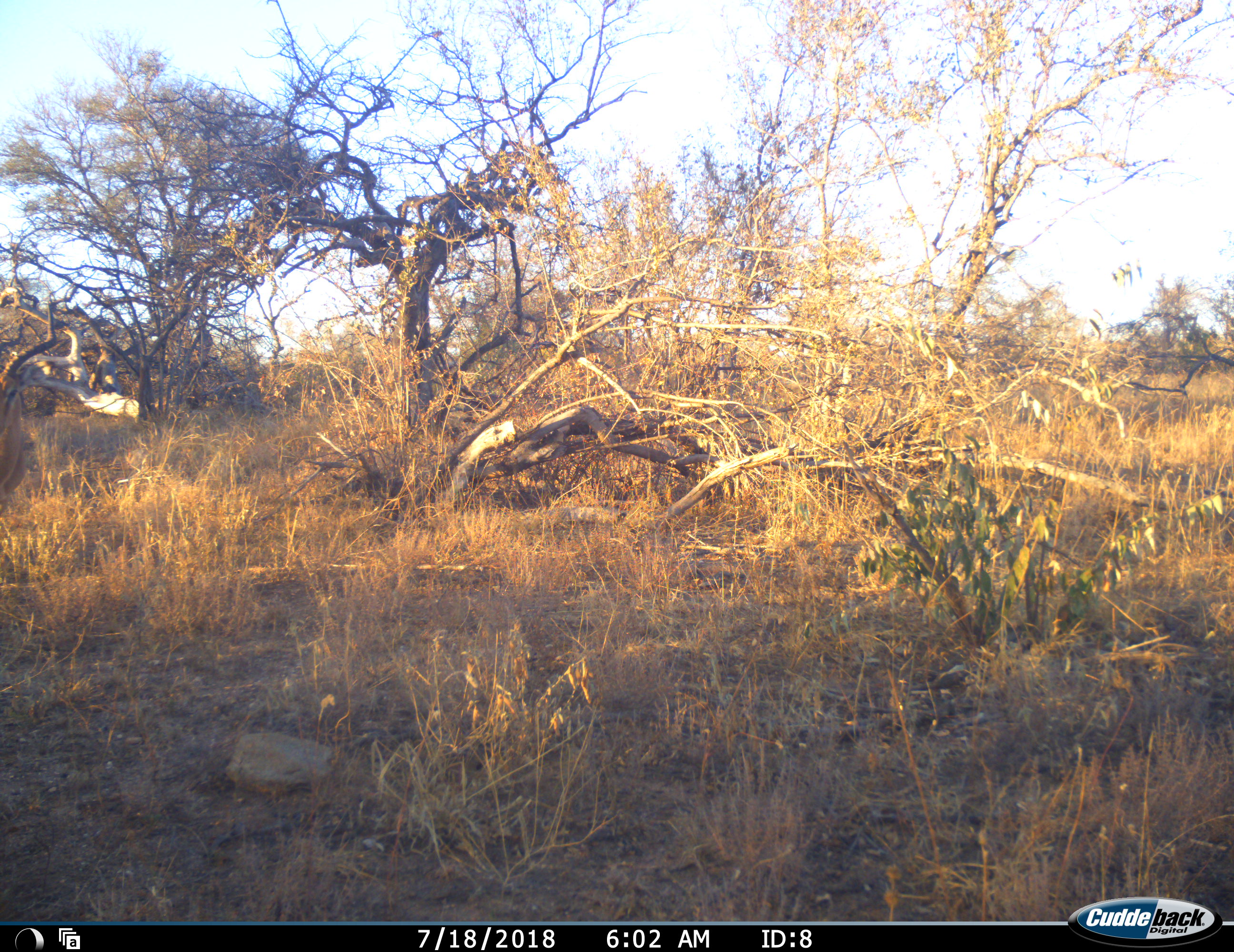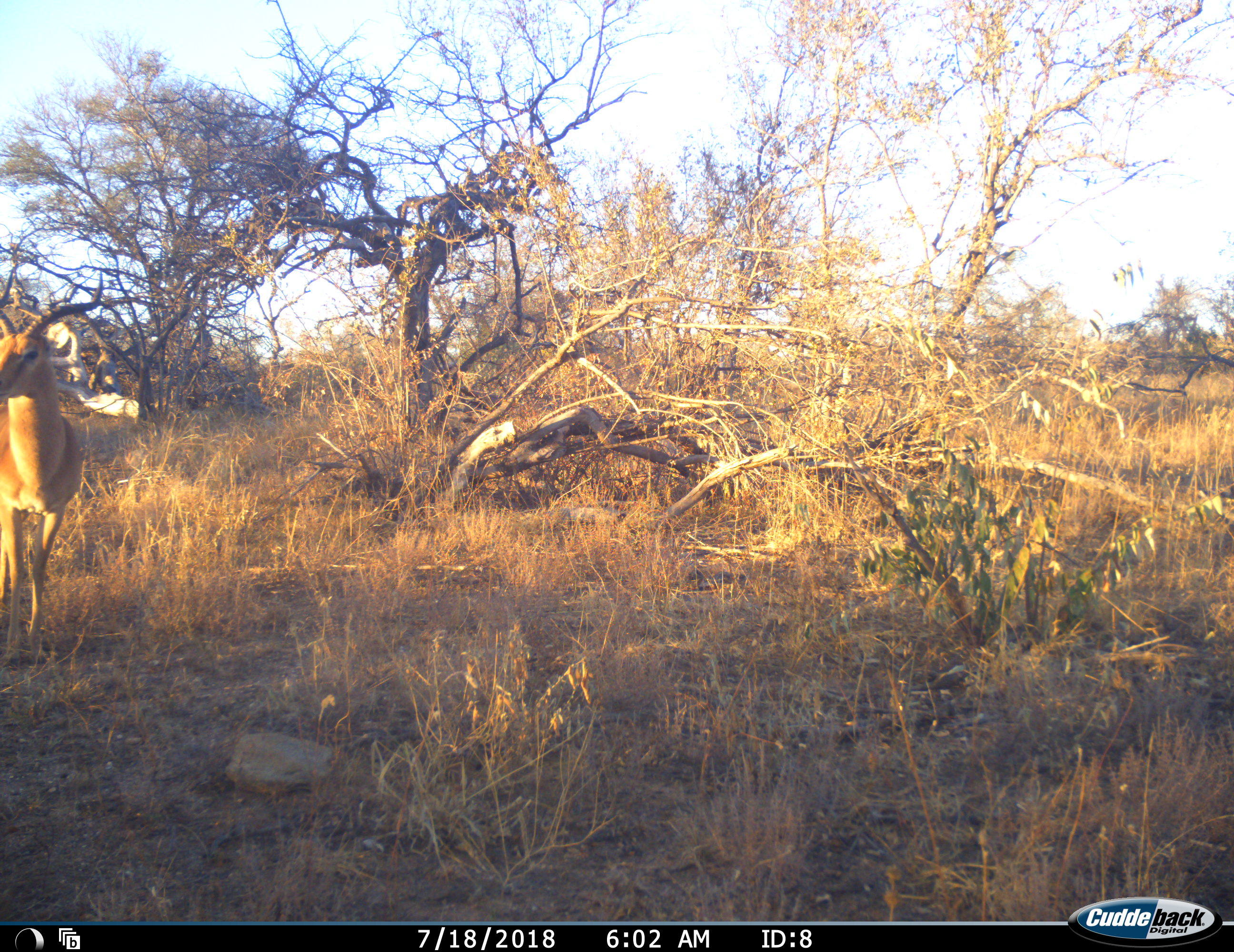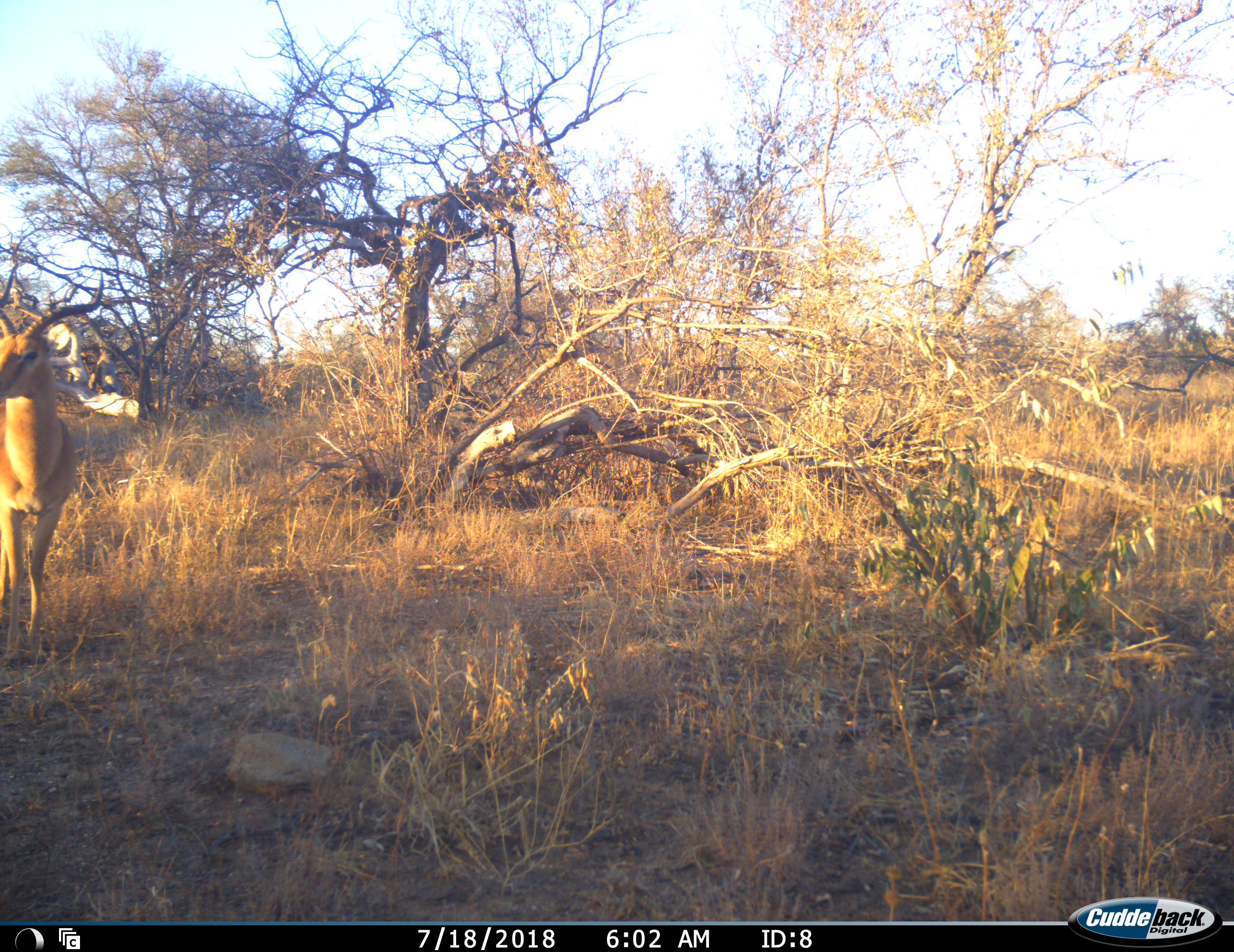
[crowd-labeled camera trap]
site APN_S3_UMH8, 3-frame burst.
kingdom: Animalia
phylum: Chordata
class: Mammalia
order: Artiodactyla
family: Bovidae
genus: Aepyceros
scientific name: Aepyceros melampus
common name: impala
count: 1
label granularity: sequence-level